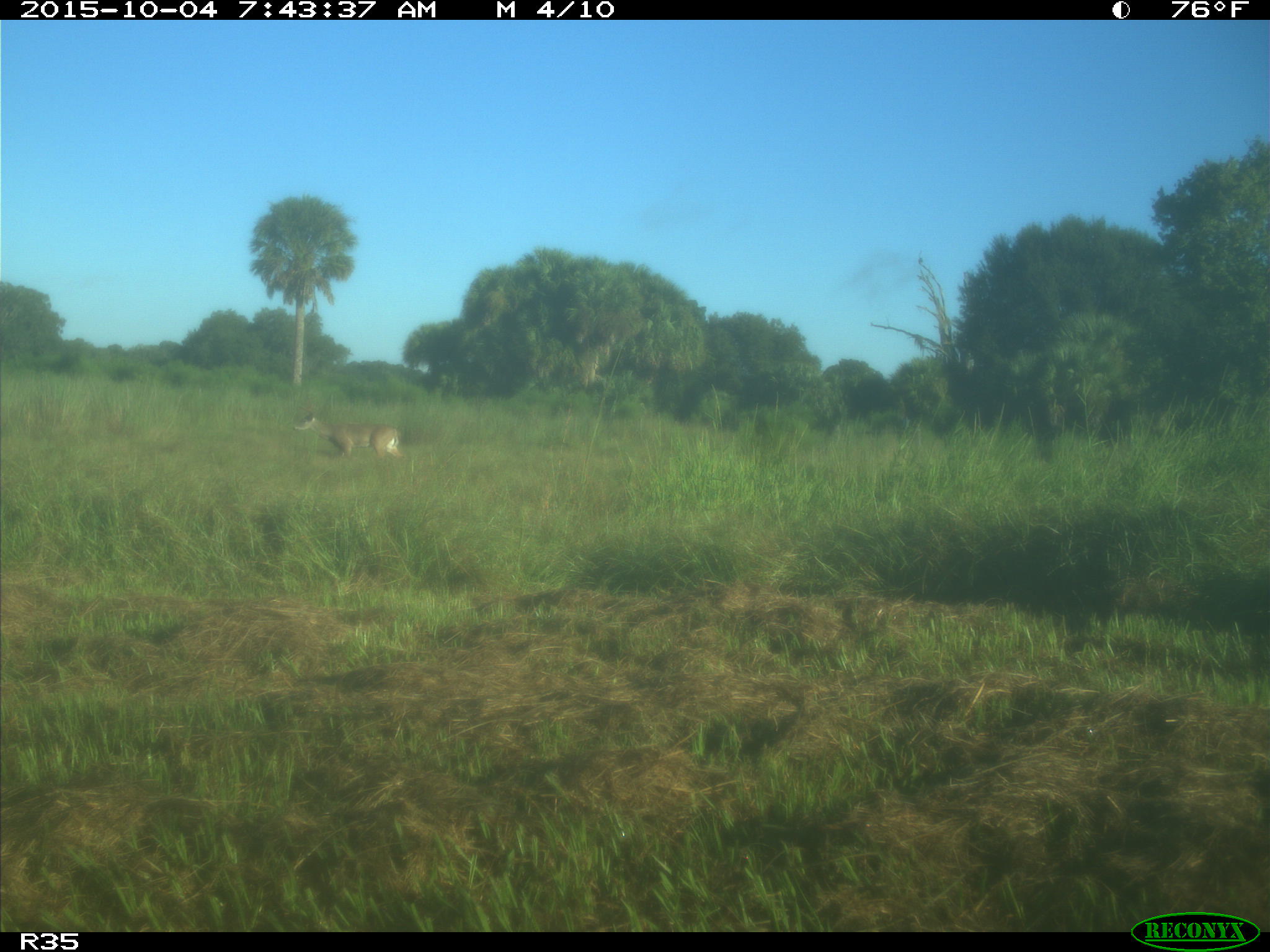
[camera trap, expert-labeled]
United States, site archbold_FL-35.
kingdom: Animalia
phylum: Chordata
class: Mammalia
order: Artiodactyla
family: Cervidae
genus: Odocoileus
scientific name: Odocoileus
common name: deer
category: unidentified deer